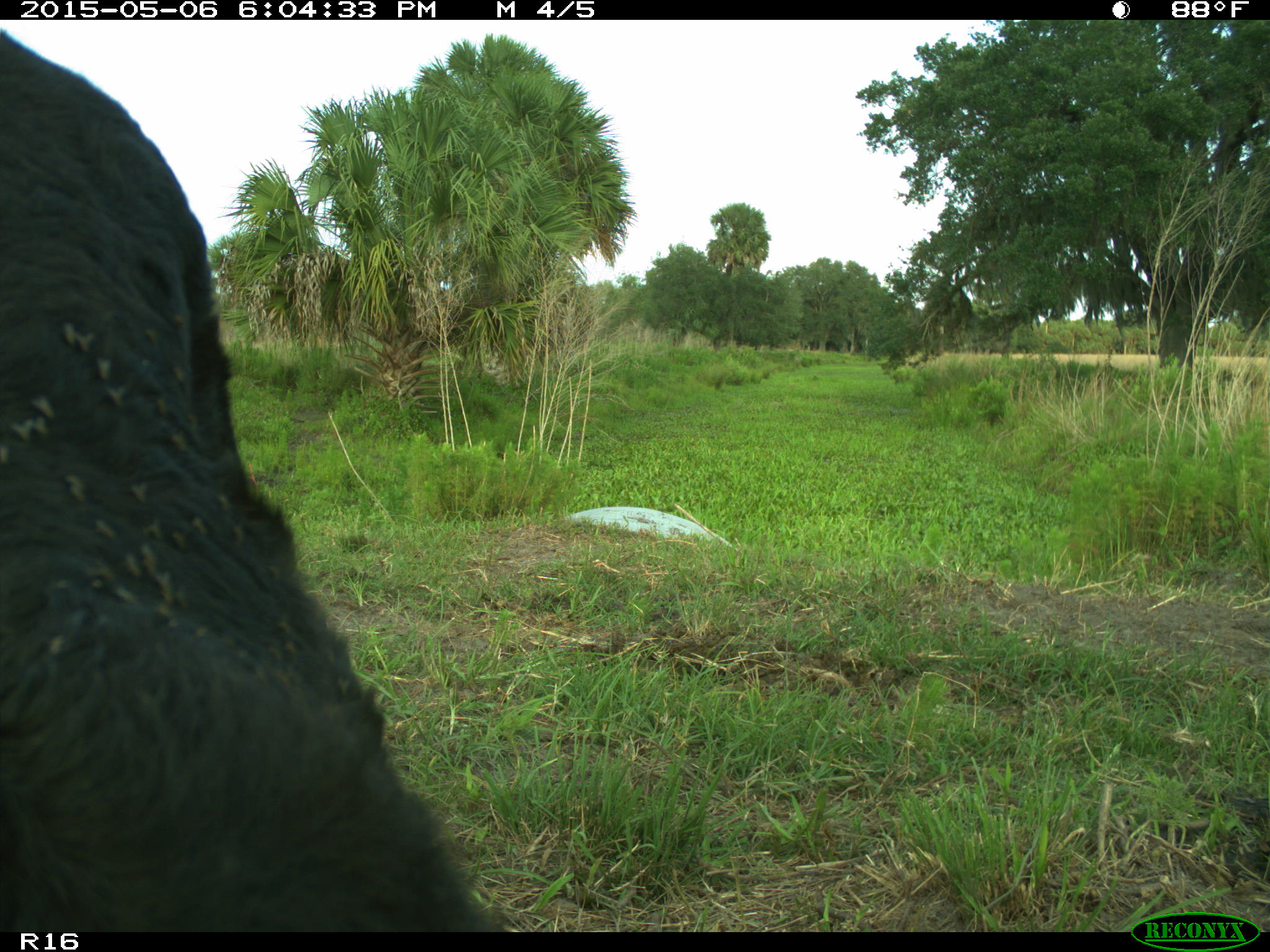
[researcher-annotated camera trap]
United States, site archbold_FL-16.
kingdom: Animalia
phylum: Chordata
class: Mammalia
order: Artiodactyla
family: Bovidae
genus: Bos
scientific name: Bos taurus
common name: domestic cow